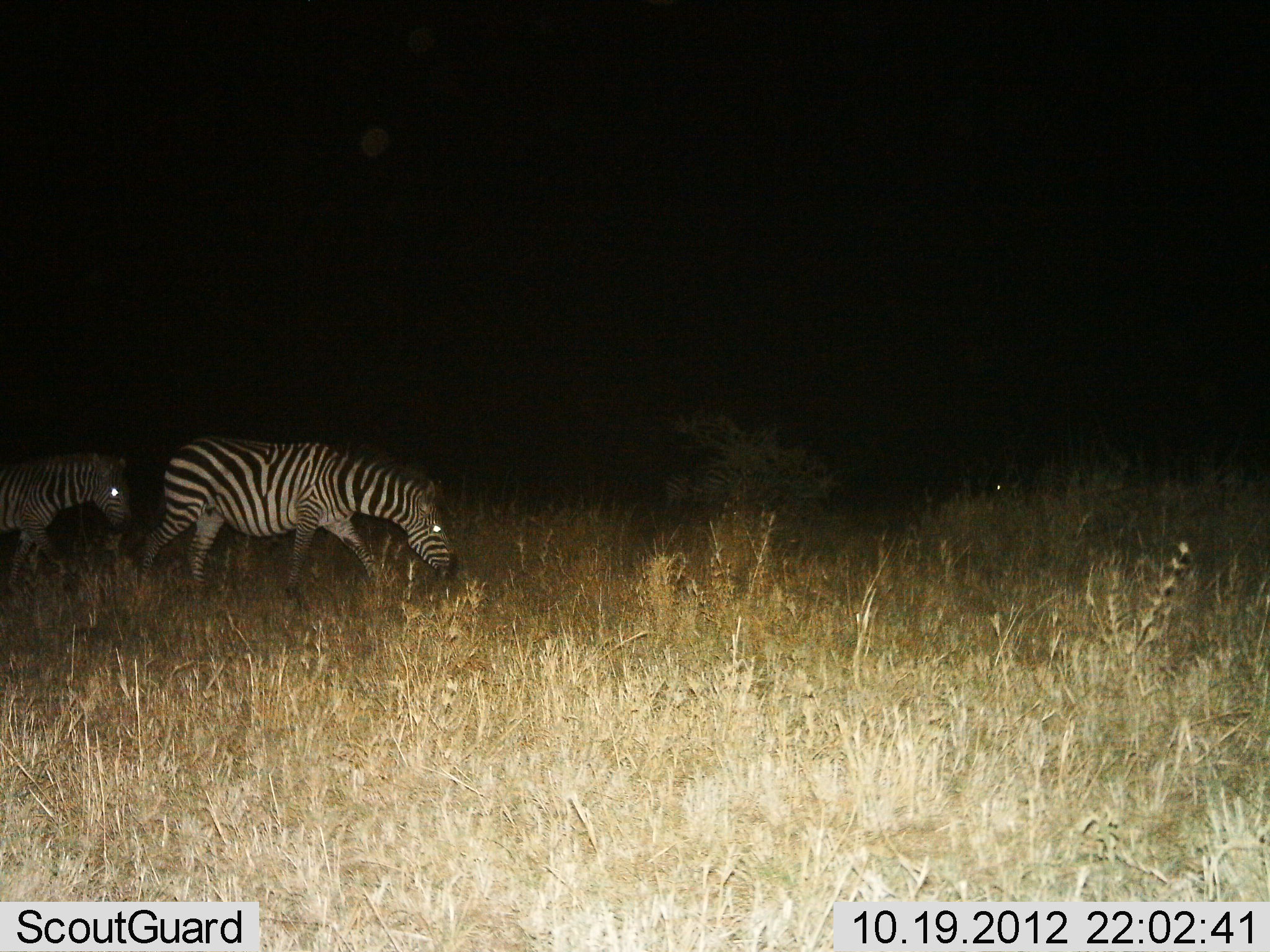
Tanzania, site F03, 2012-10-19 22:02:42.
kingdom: Animalia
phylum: Chordata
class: Mammalia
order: Perissodactyla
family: Equidae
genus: Equus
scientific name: Equus quagga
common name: plains zebra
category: zebra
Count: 2.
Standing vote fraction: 10%.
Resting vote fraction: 0%.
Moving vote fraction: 90%.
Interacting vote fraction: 0%.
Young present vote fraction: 0%.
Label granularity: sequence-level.